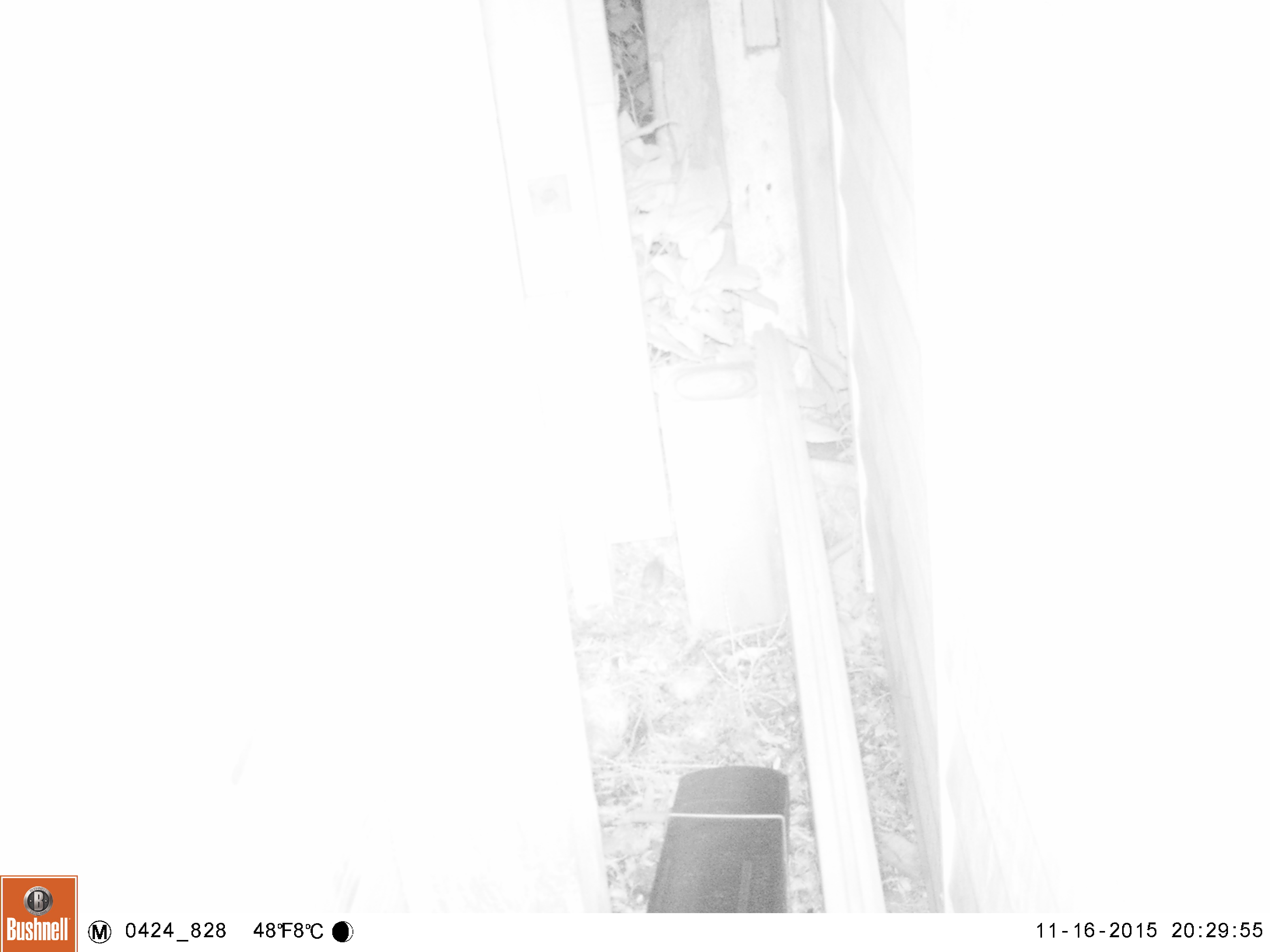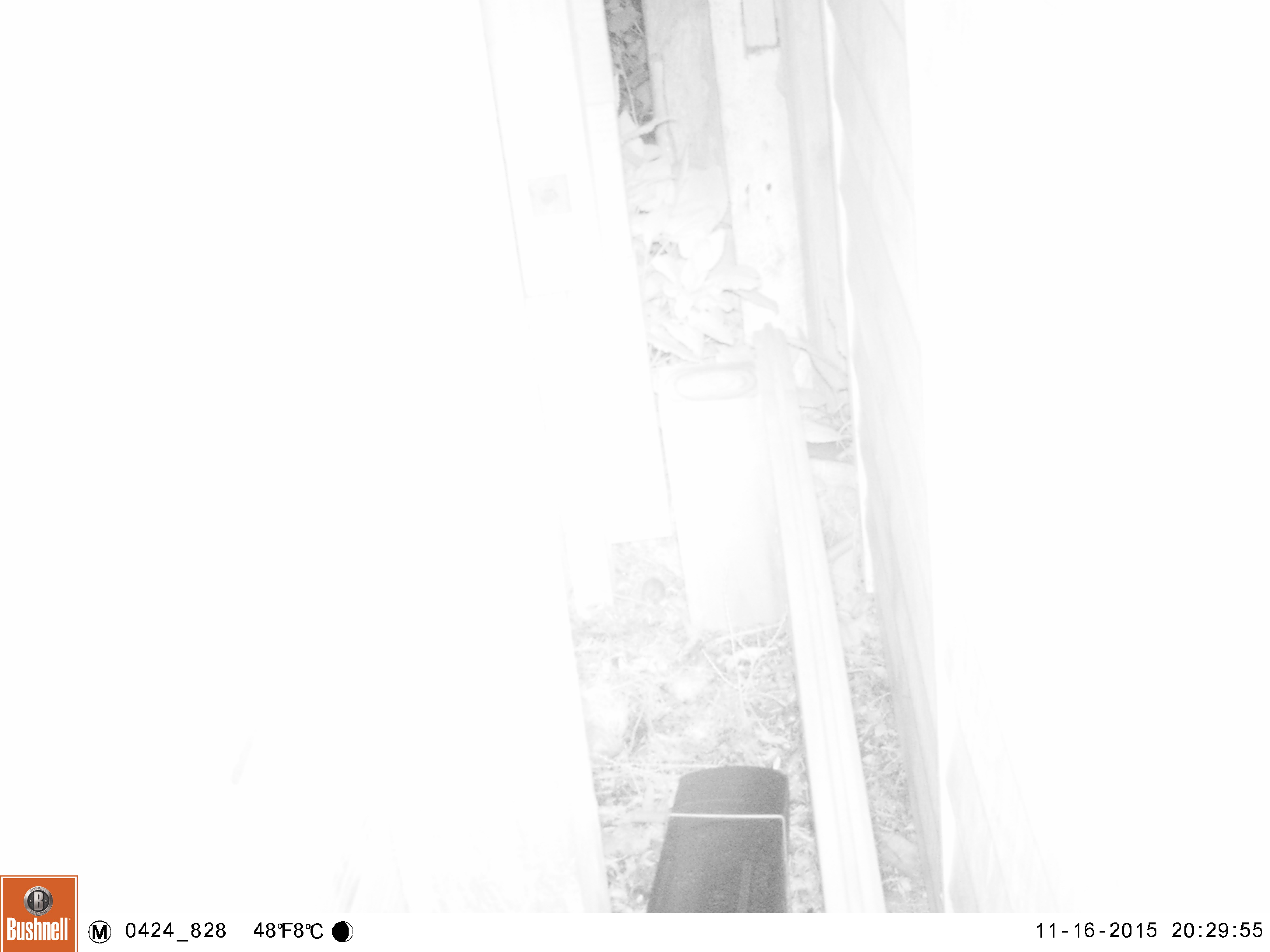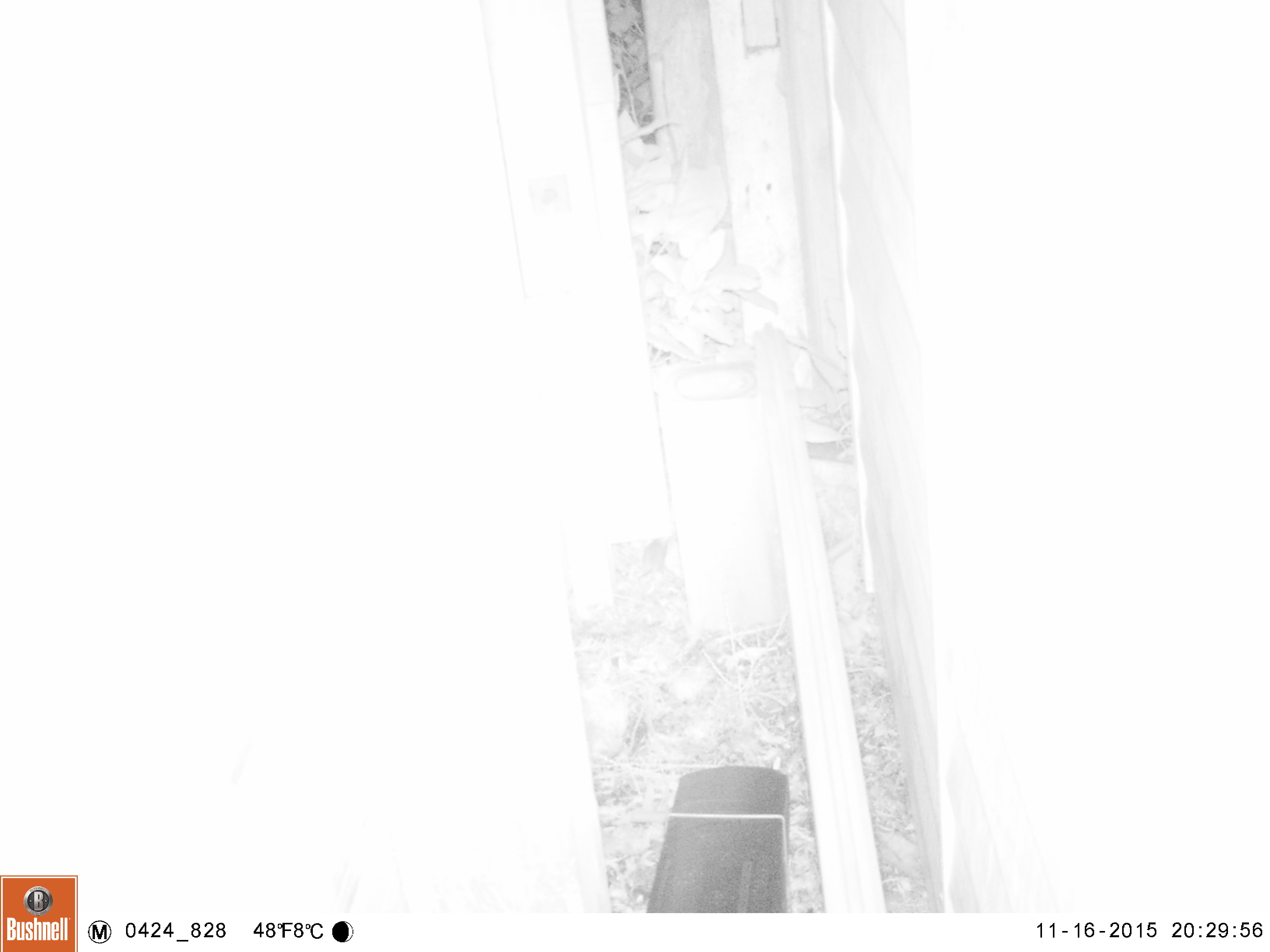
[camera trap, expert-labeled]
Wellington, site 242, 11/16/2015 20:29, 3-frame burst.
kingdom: Animalia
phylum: Chordata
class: Mammalia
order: Rodentia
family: Muridae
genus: Mus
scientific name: Mus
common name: mouse